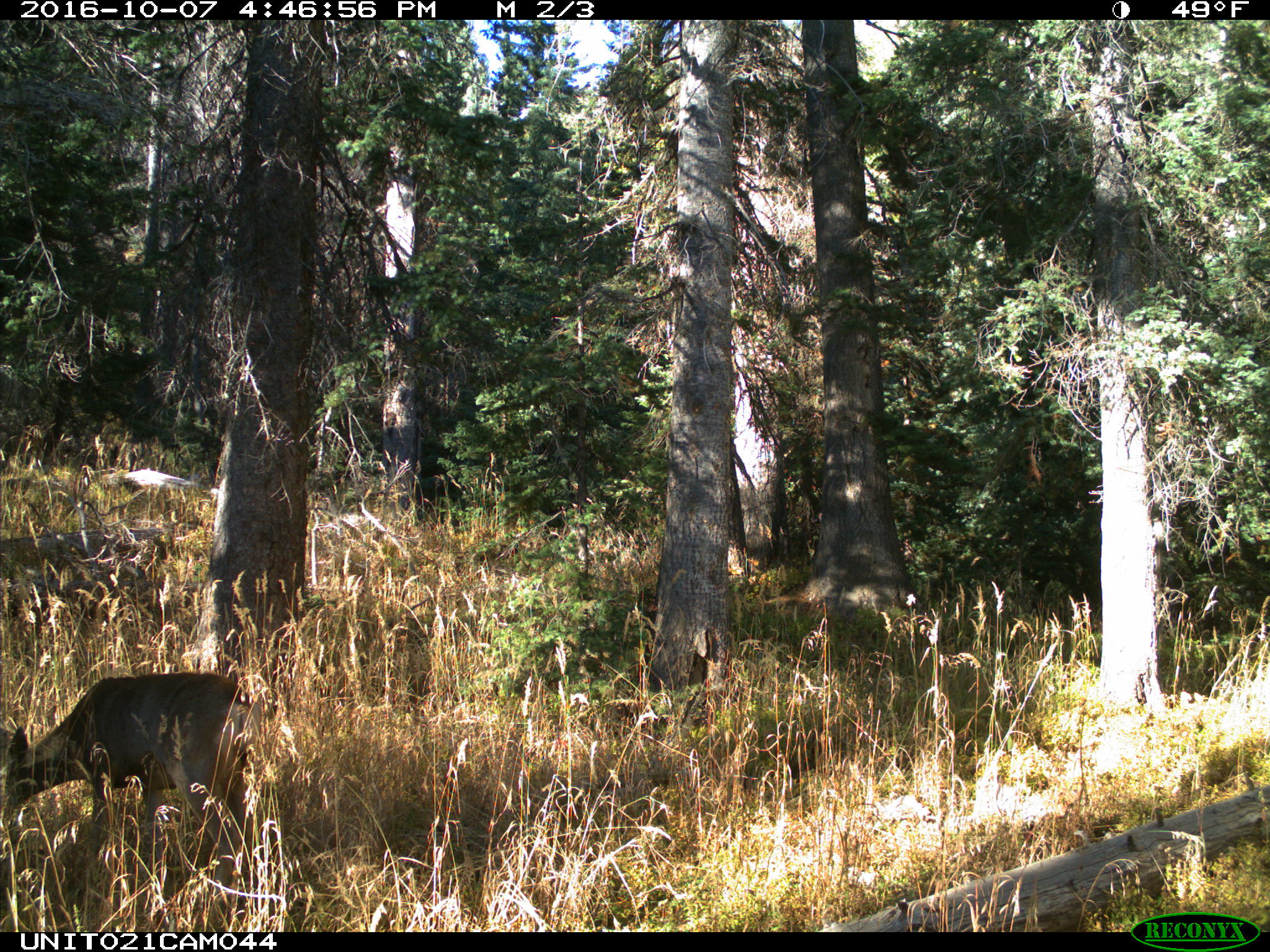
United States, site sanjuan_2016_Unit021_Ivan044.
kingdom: Animalia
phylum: Chordata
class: Mammalia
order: Artiodactyla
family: Cervidae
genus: Odocoileus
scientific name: Odocoileus hemionus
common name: mule deer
Odocoileus hemionus (mule deer).